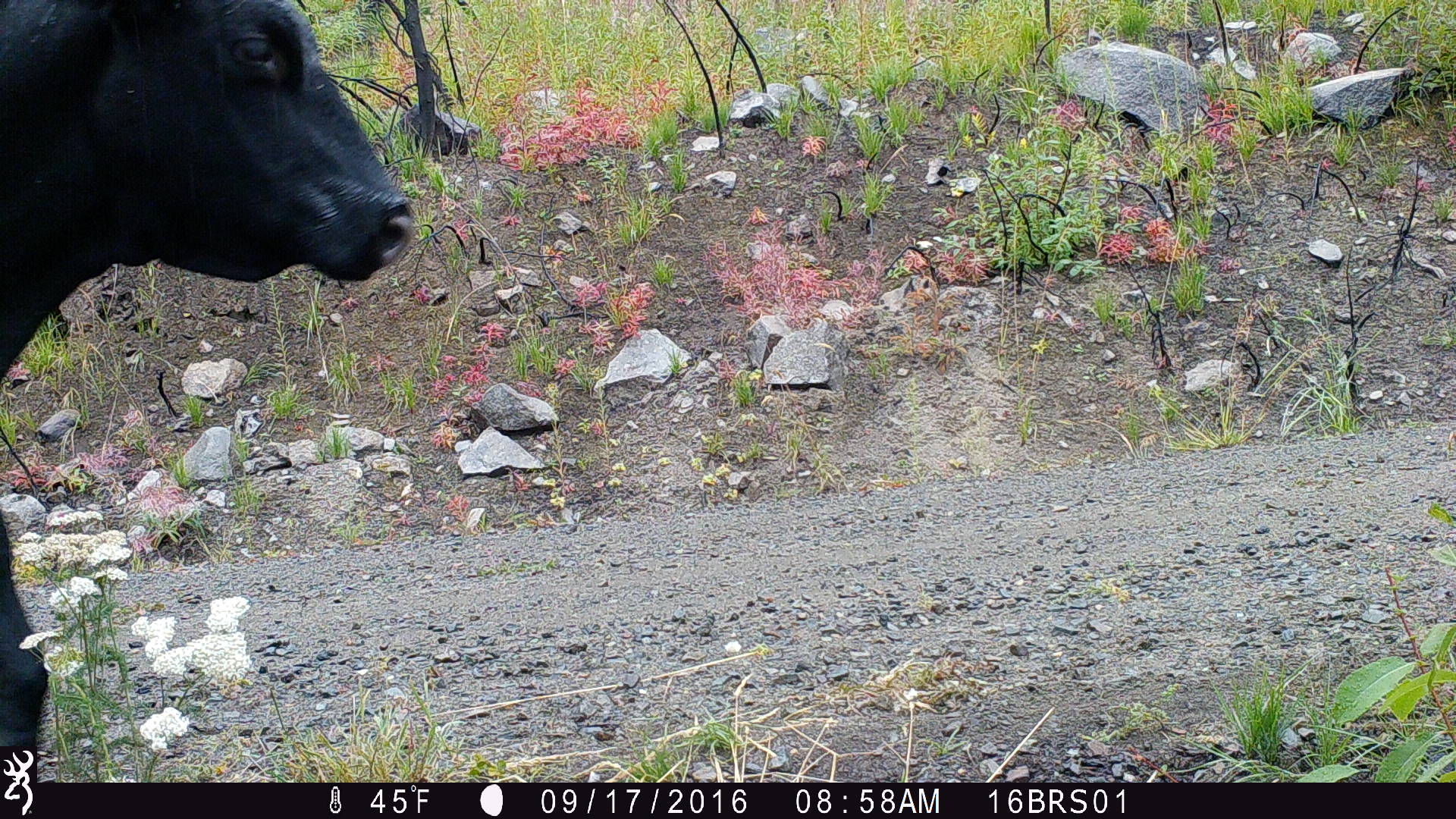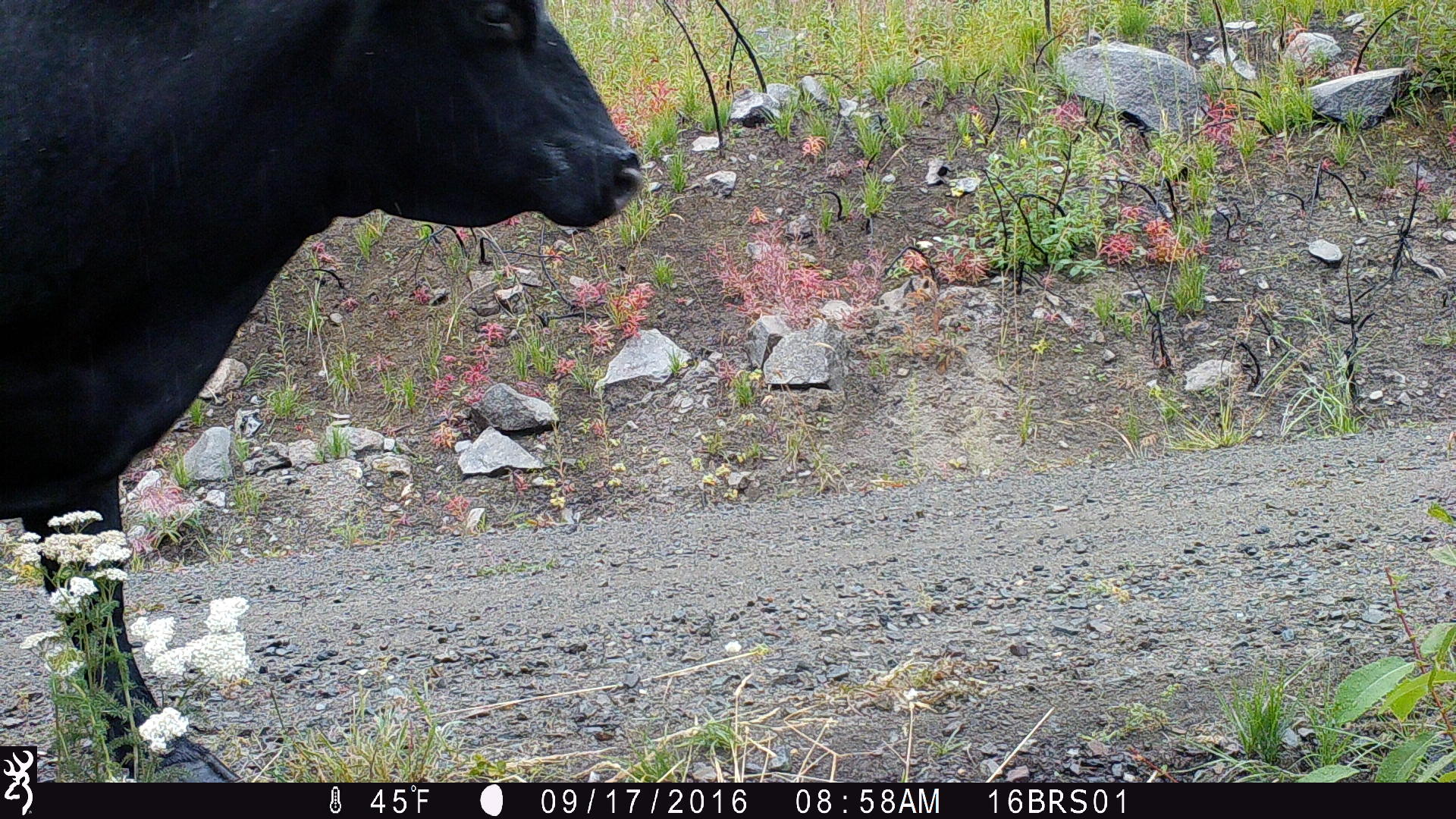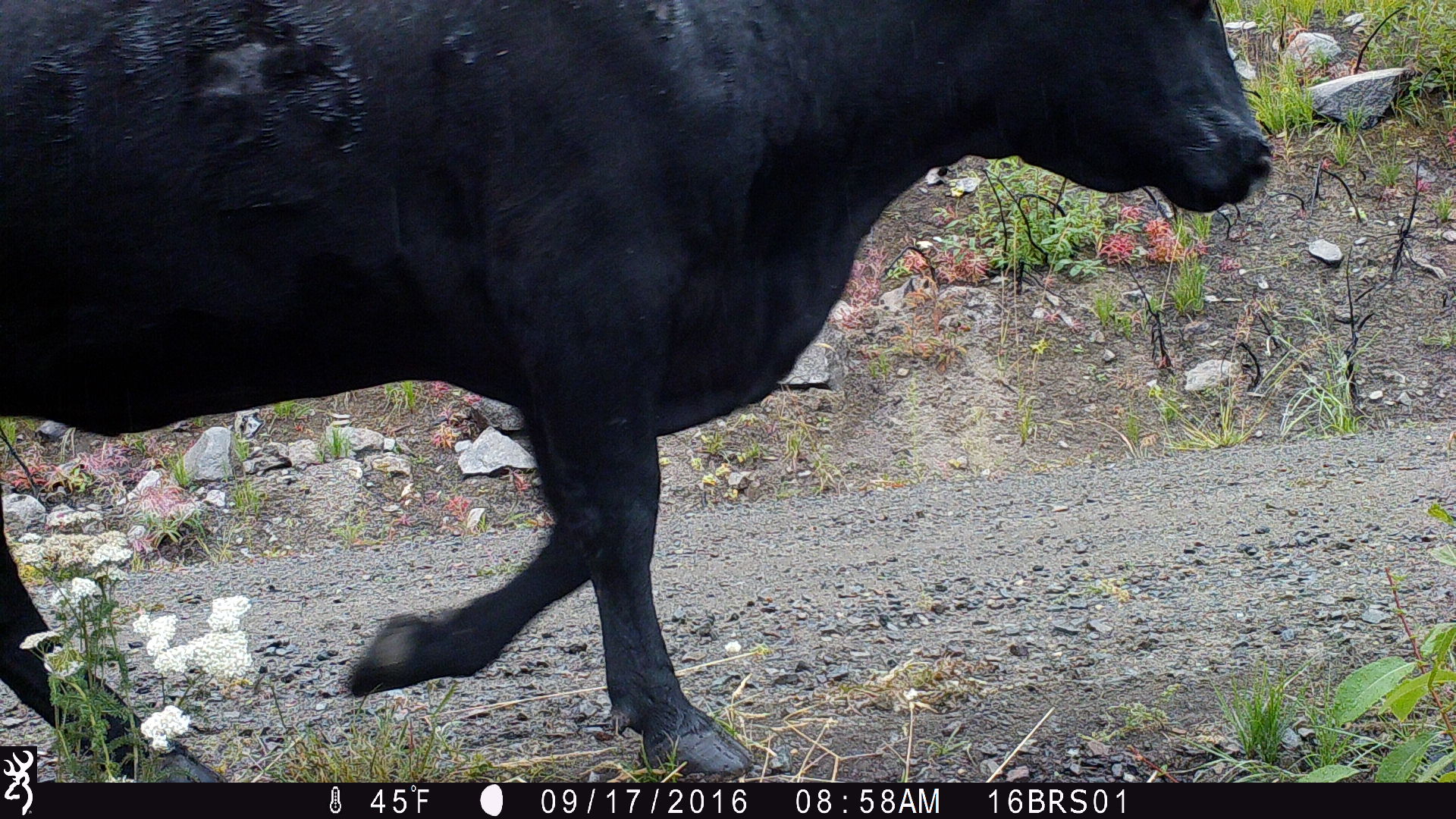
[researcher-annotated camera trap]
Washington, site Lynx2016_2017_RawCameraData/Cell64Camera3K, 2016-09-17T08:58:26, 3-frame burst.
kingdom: Animalia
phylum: Chordata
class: Mammalia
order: Artiodactyla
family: Bovidae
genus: Bos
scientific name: Bos taurus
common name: domestic cattle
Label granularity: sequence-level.